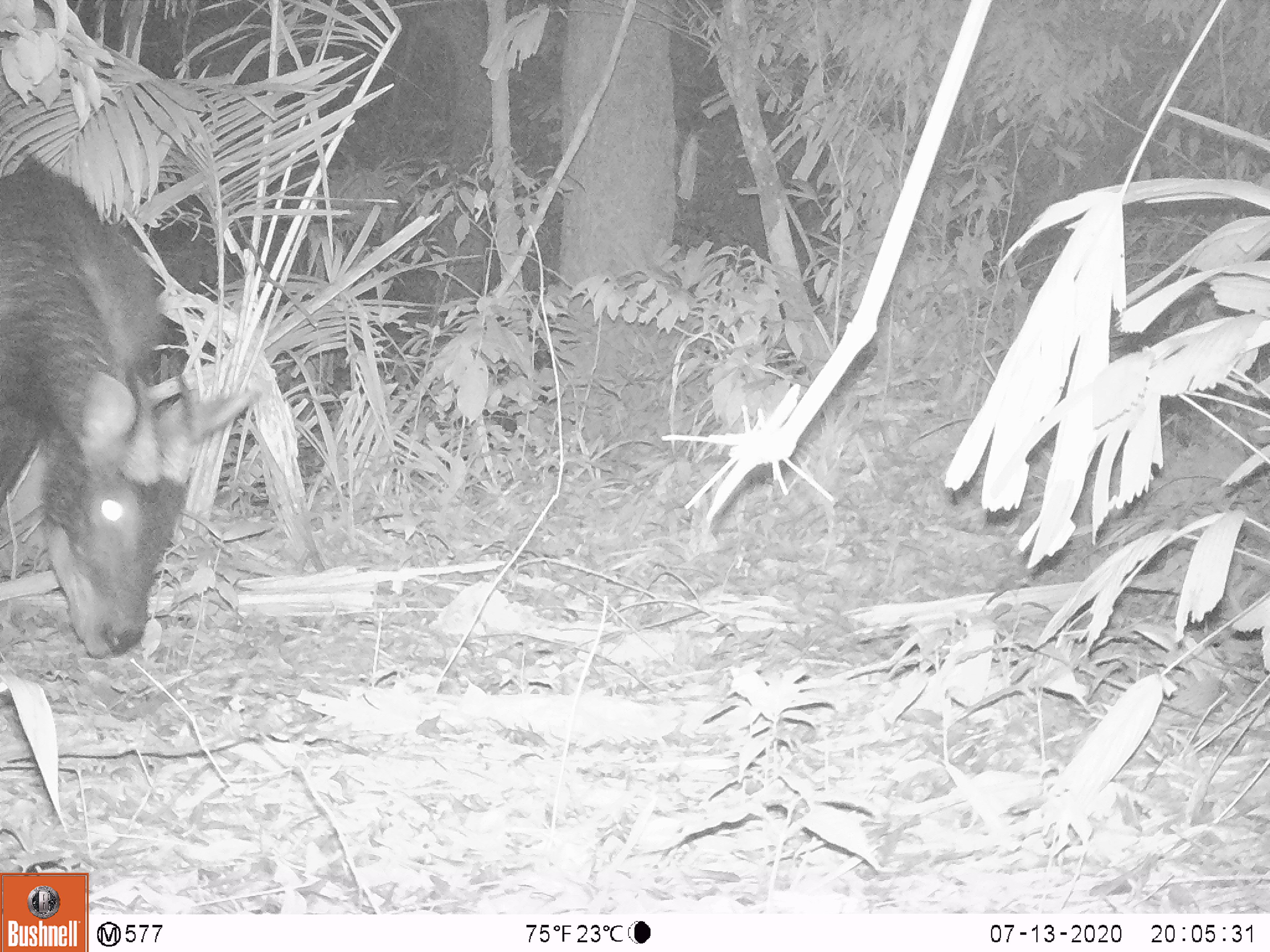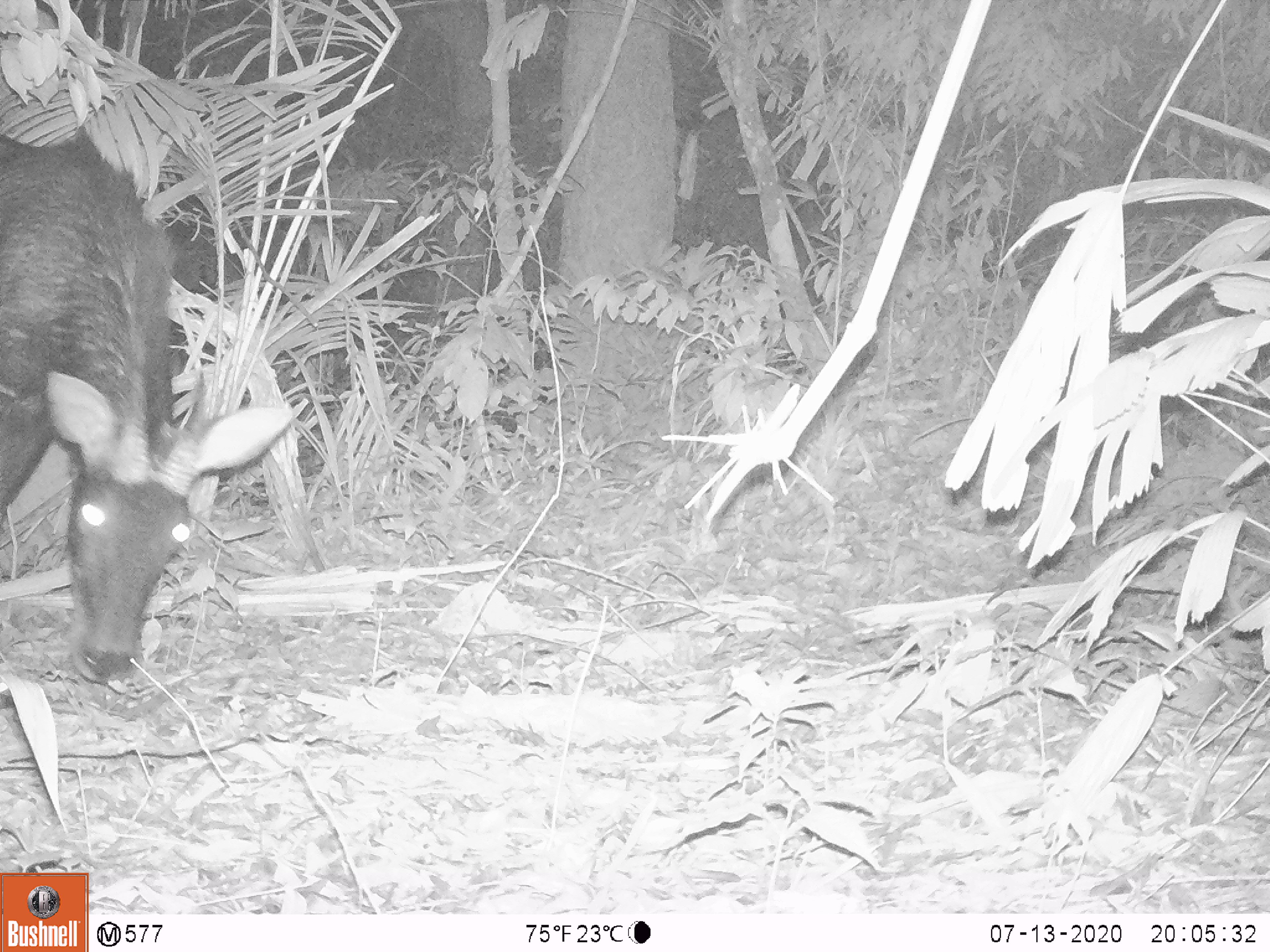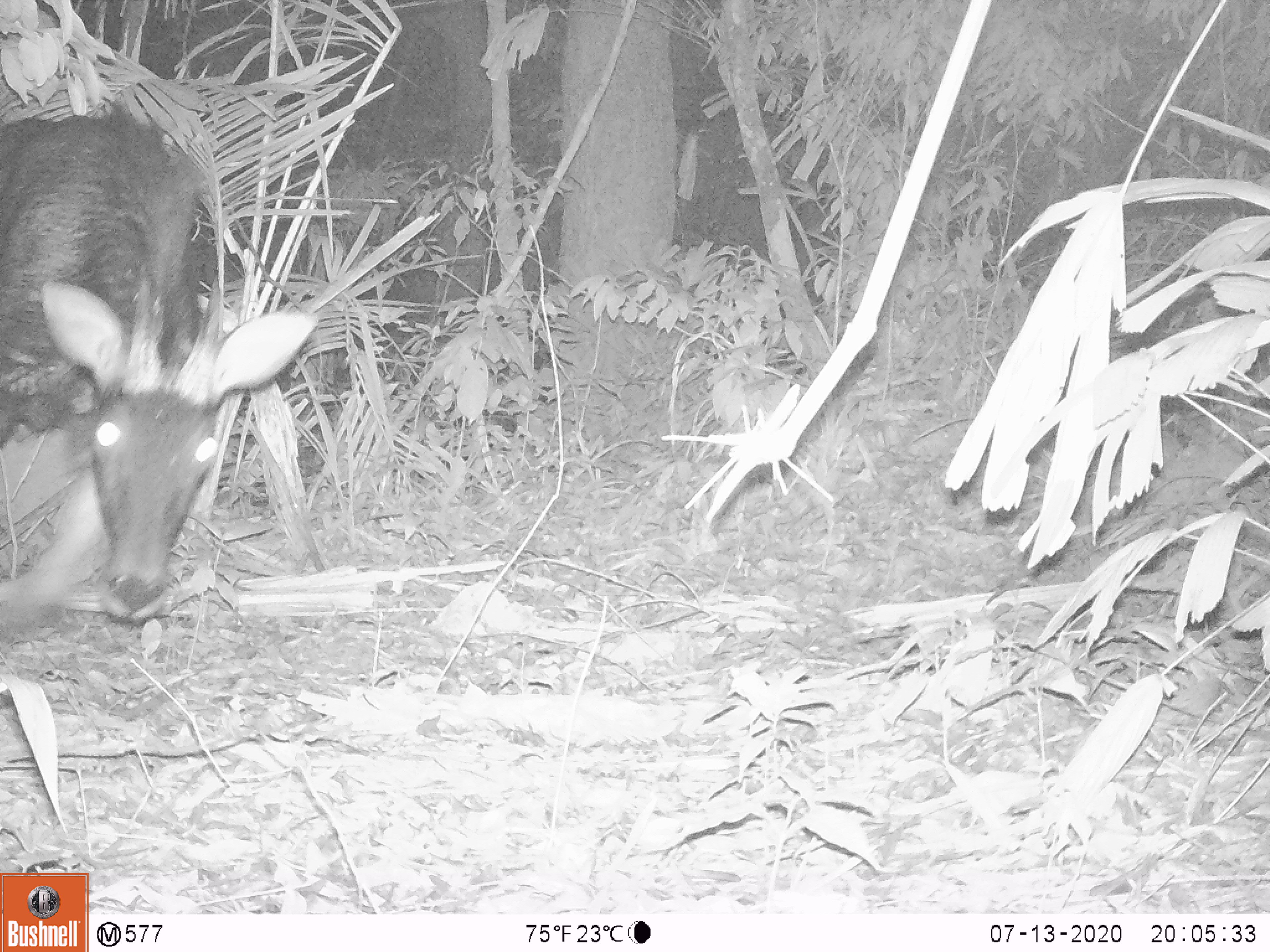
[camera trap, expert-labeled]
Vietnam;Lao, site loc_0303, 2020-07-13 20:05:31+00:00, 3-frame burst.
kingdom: Animalia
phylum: Chordata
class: Mammalia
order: Artiodactyla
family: Bovidae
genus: Capricornis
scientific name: Capricornis sumatraensis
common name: chinese serow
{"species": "chinese serow (Capricornis sumatraensis)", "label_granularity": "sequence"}